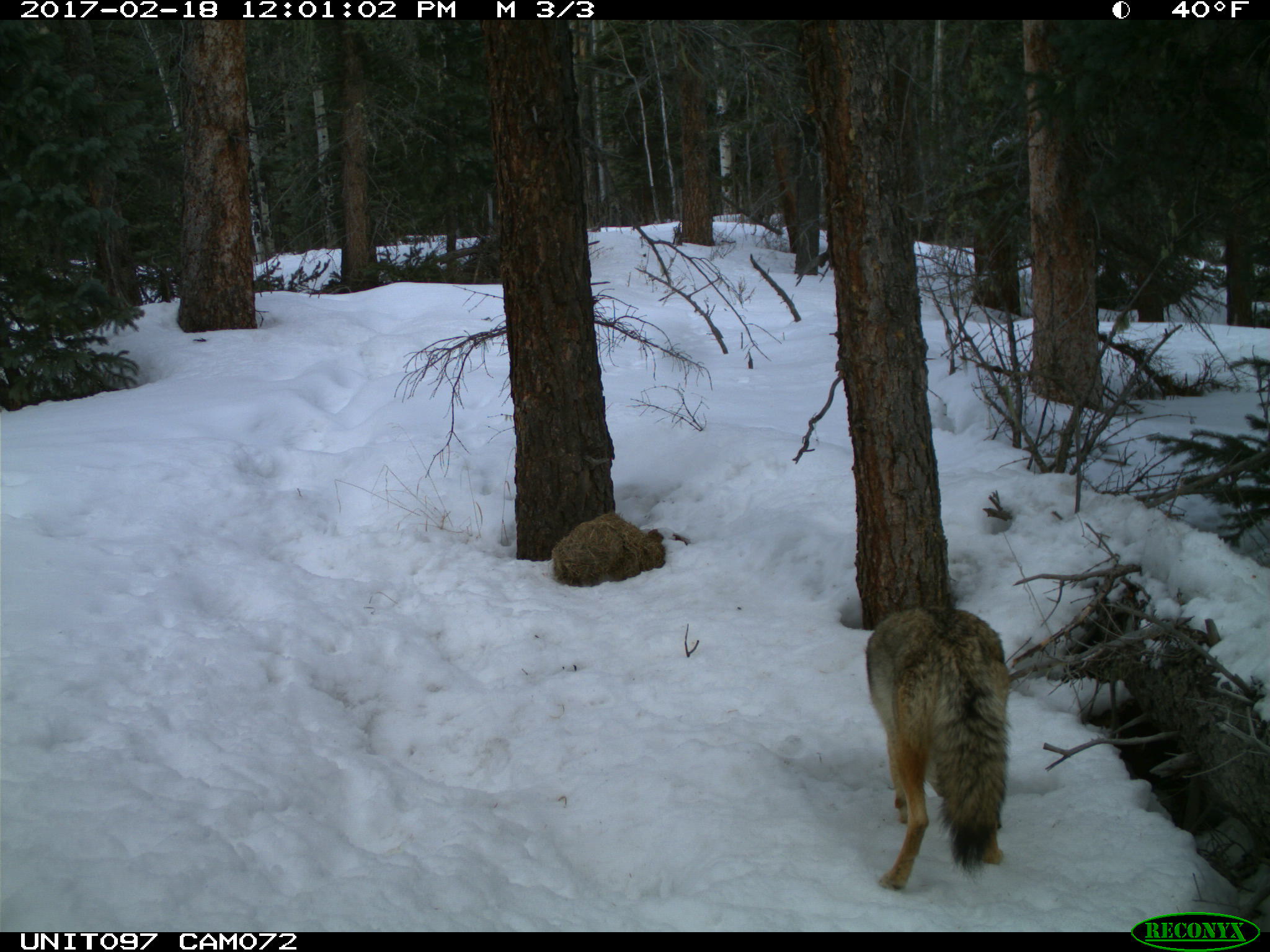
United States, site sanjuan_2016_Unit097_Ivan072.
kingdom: Animalia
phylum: Chordata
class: Mammalia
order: Carnivora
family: Canidae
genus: Canis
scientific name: Canis latrans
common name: coyote